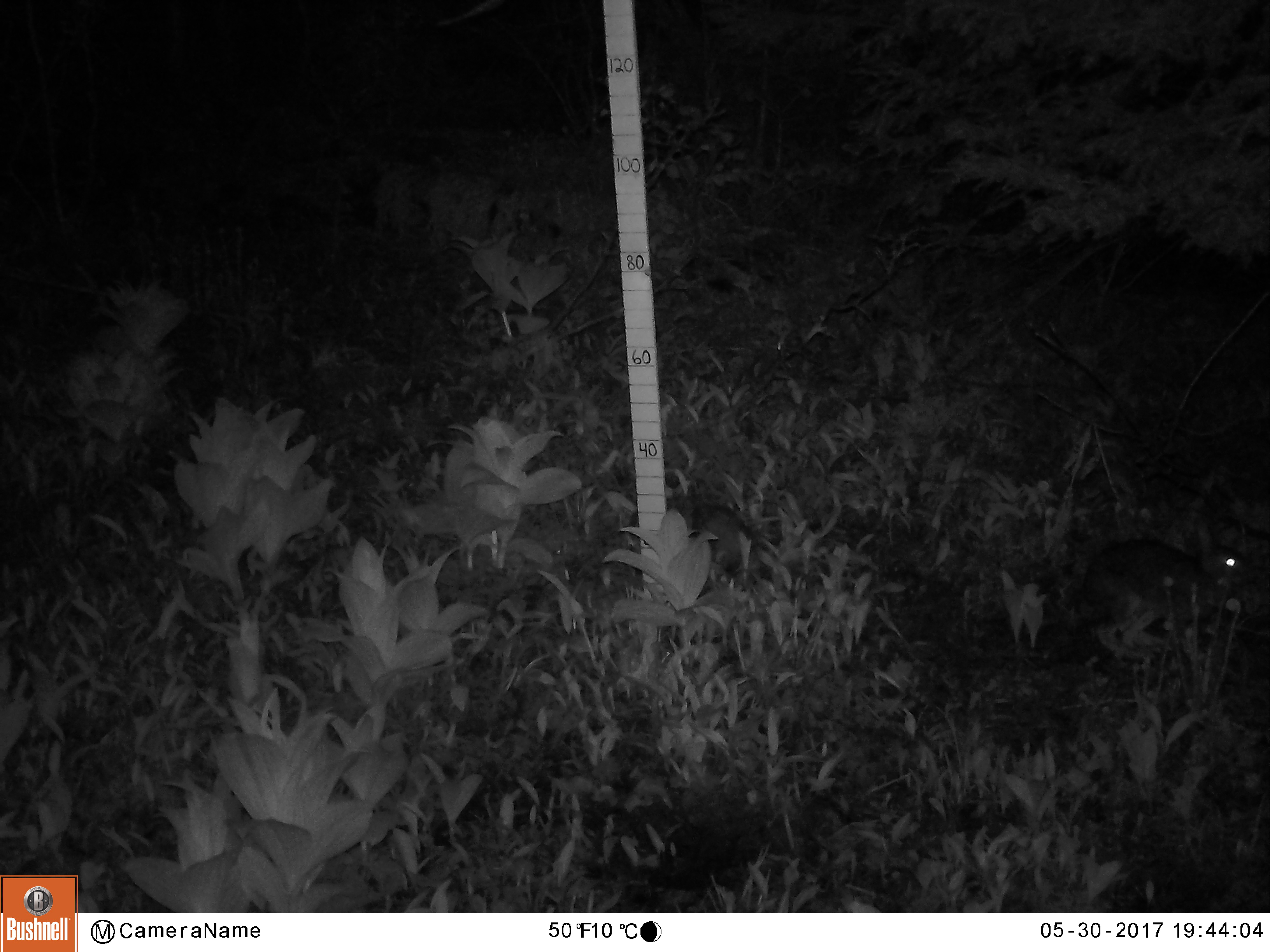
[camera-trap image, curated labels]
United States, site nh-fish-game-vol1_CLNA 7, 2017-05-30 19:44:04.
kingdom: Animalia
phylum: Chordata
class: Mammalia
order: Lagomorpha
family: Leporidae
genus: Lepus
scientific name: Lepus americanus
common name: snowshoe hare